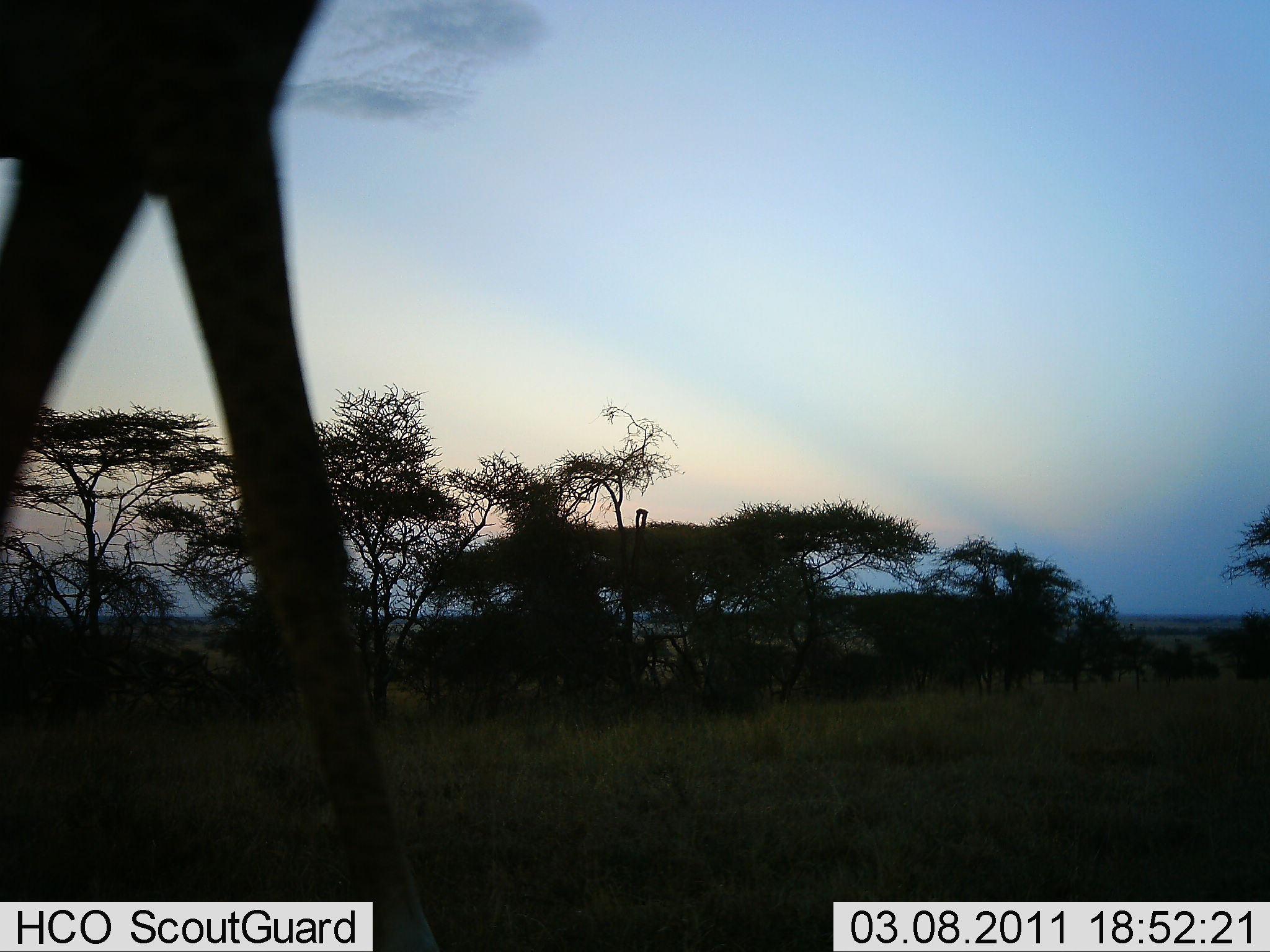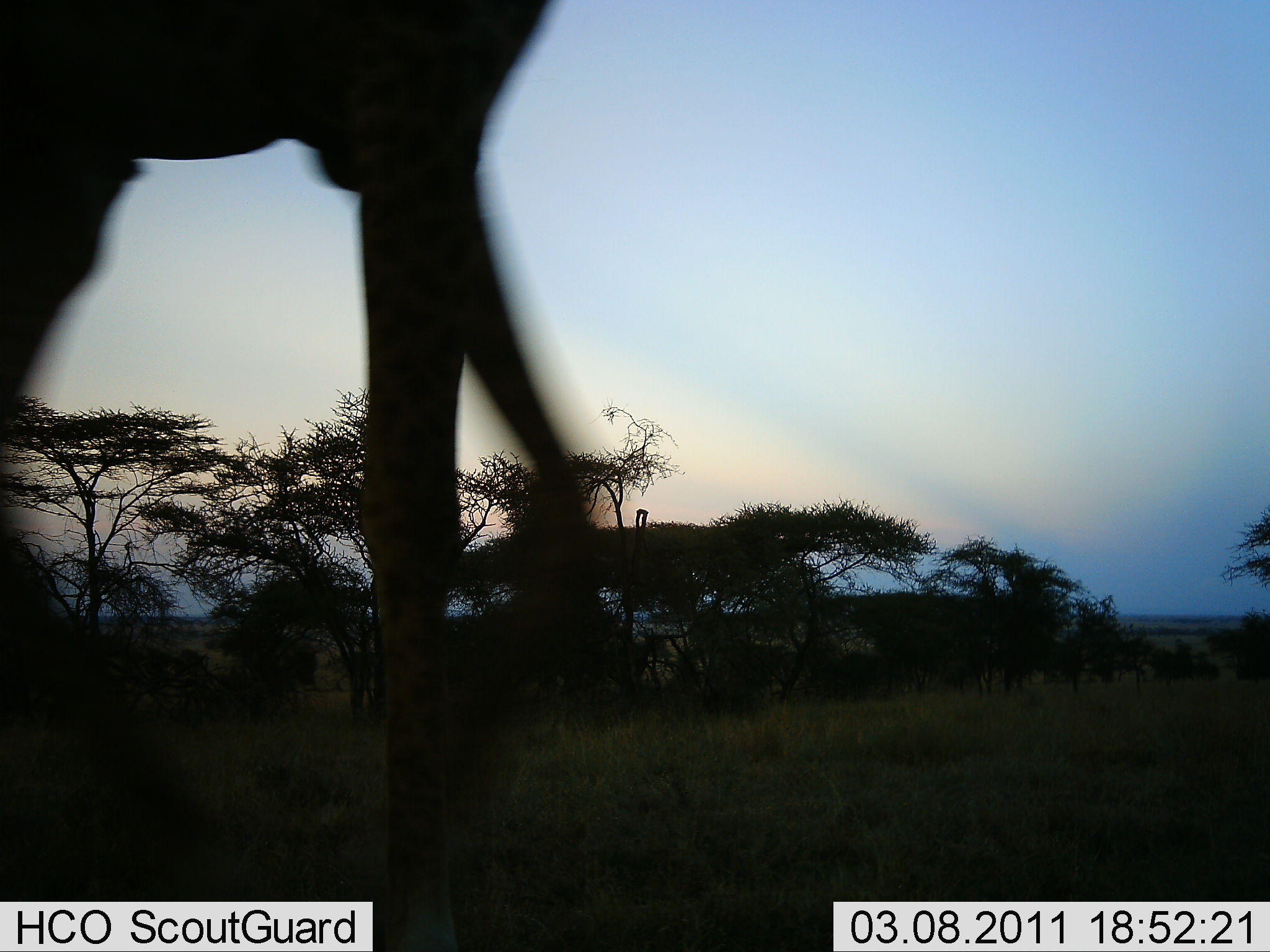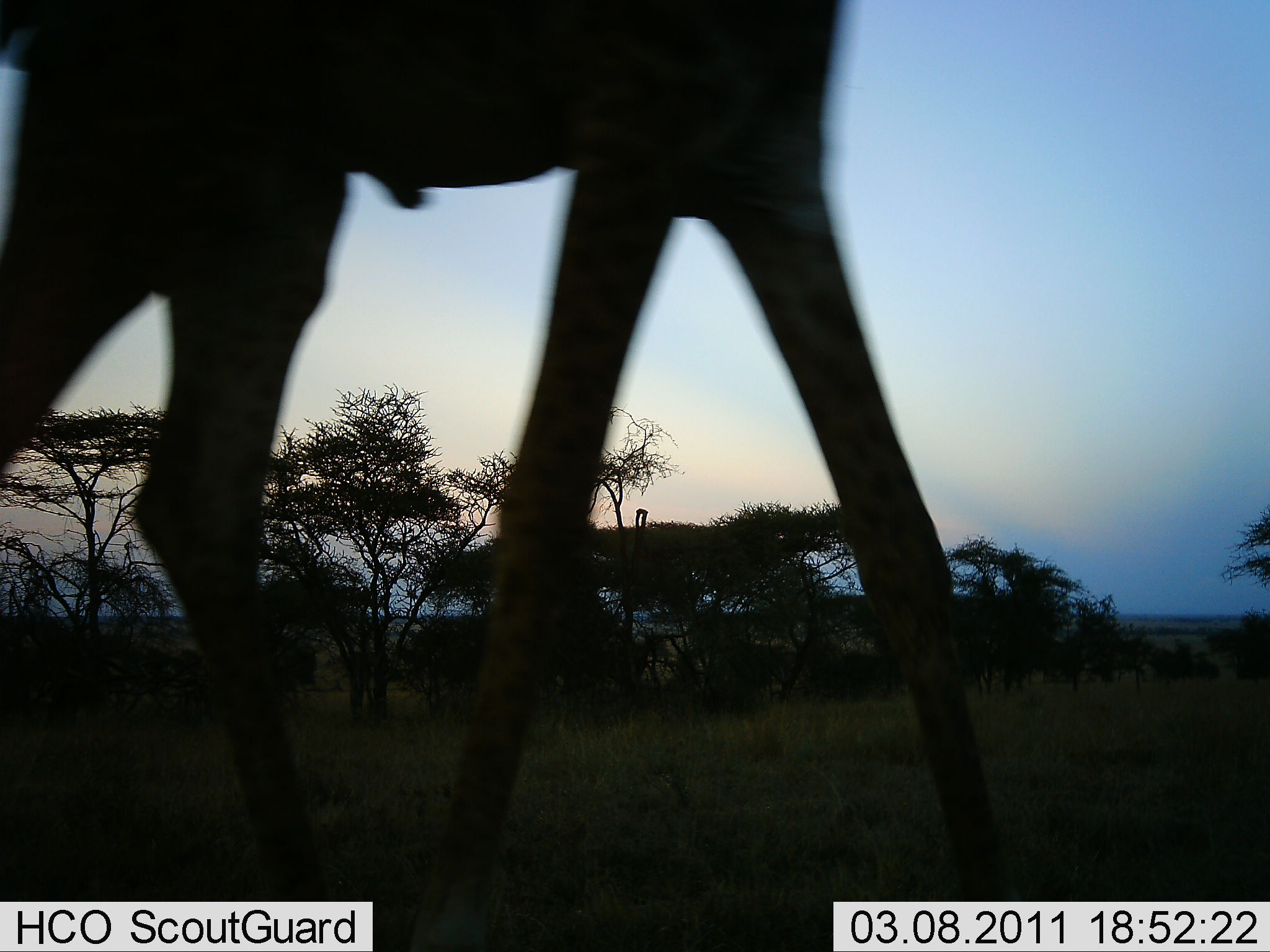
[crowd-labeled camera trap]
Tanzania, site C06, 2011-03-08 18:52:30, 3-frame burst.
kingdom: Animalia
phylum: Chordata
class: Mammalia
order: Artiodactyla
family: Giraffidae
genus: Giraffa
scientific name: Giraffa camelopardalis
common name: giraffe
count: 1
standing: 7%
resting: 0%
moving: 93%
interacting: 0%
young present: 0%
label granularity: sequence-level